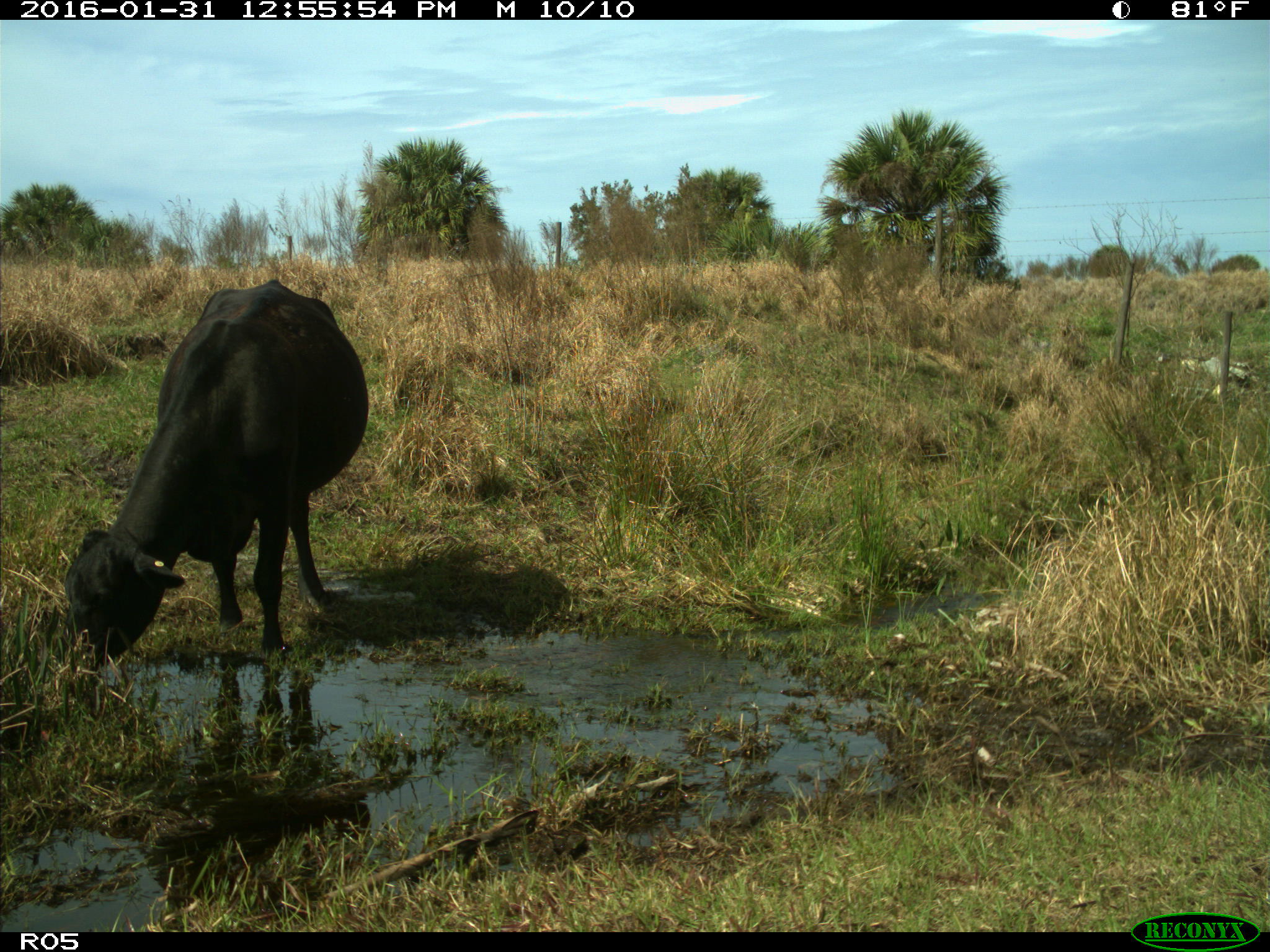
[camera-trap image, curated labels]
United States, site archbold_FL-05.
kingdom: Animalia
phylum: Chordata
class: Mammalia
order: Artiodactyla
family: Bovidae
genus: Bos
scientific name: Bos taurus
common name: domestic cow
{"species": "Bos taurus (domestic cow)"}